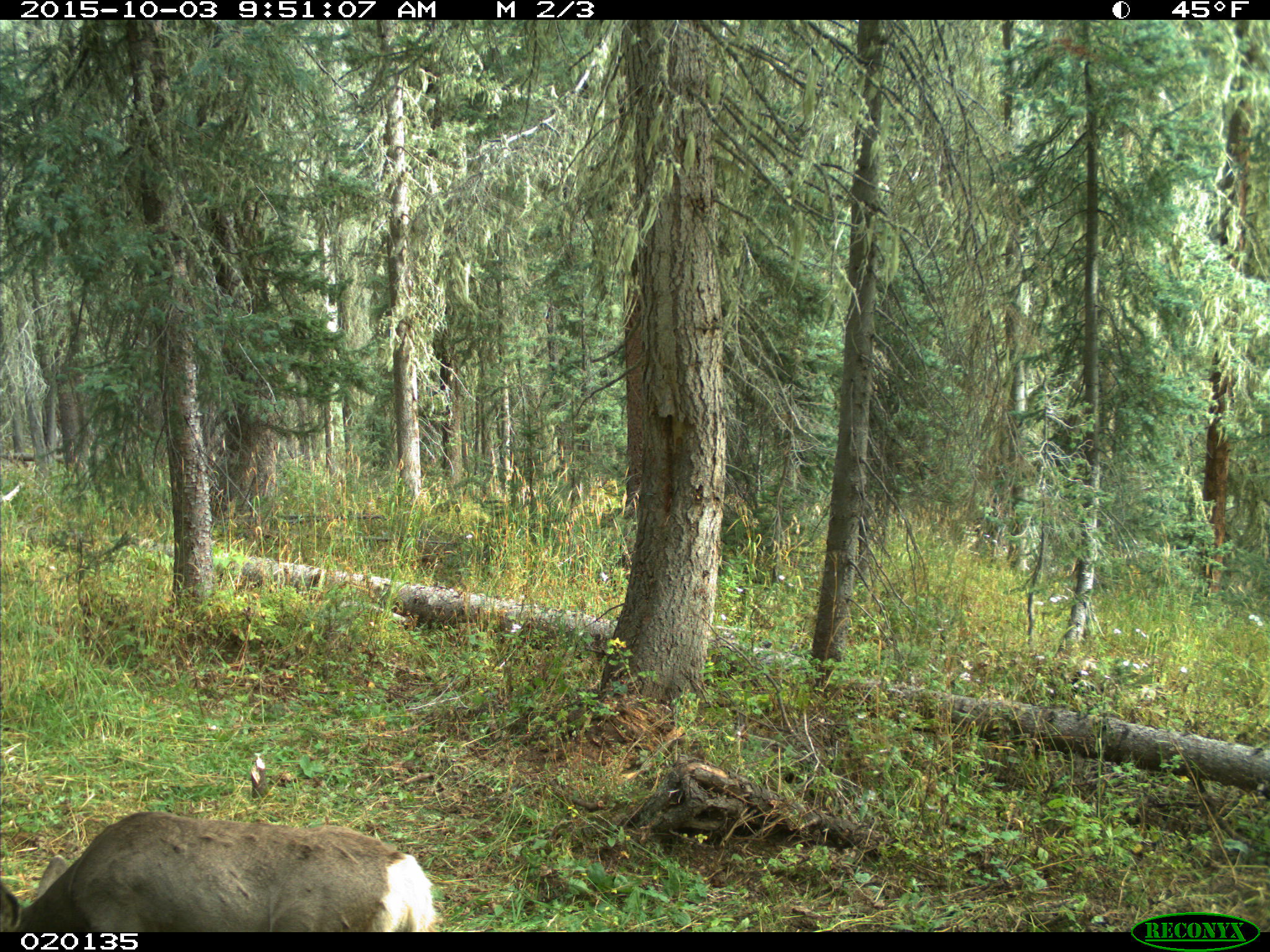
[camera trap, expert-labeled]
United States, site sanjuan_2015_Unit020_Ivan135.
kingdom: Animalia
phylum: Chordata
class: Mammalia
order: Artiodactyla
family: Cervidae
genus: Odocoileus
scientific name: Odocoileus hemionus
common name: mule deer